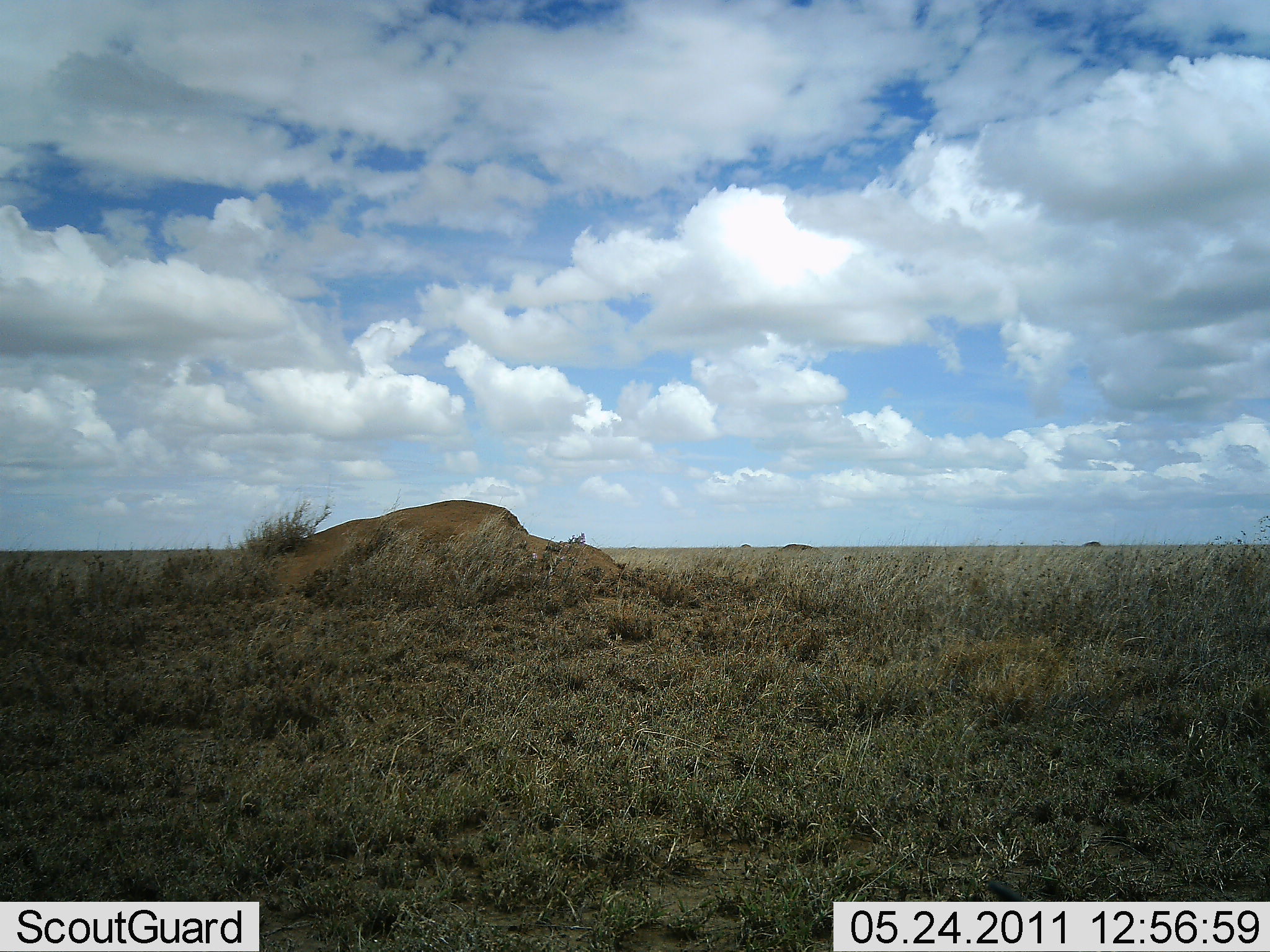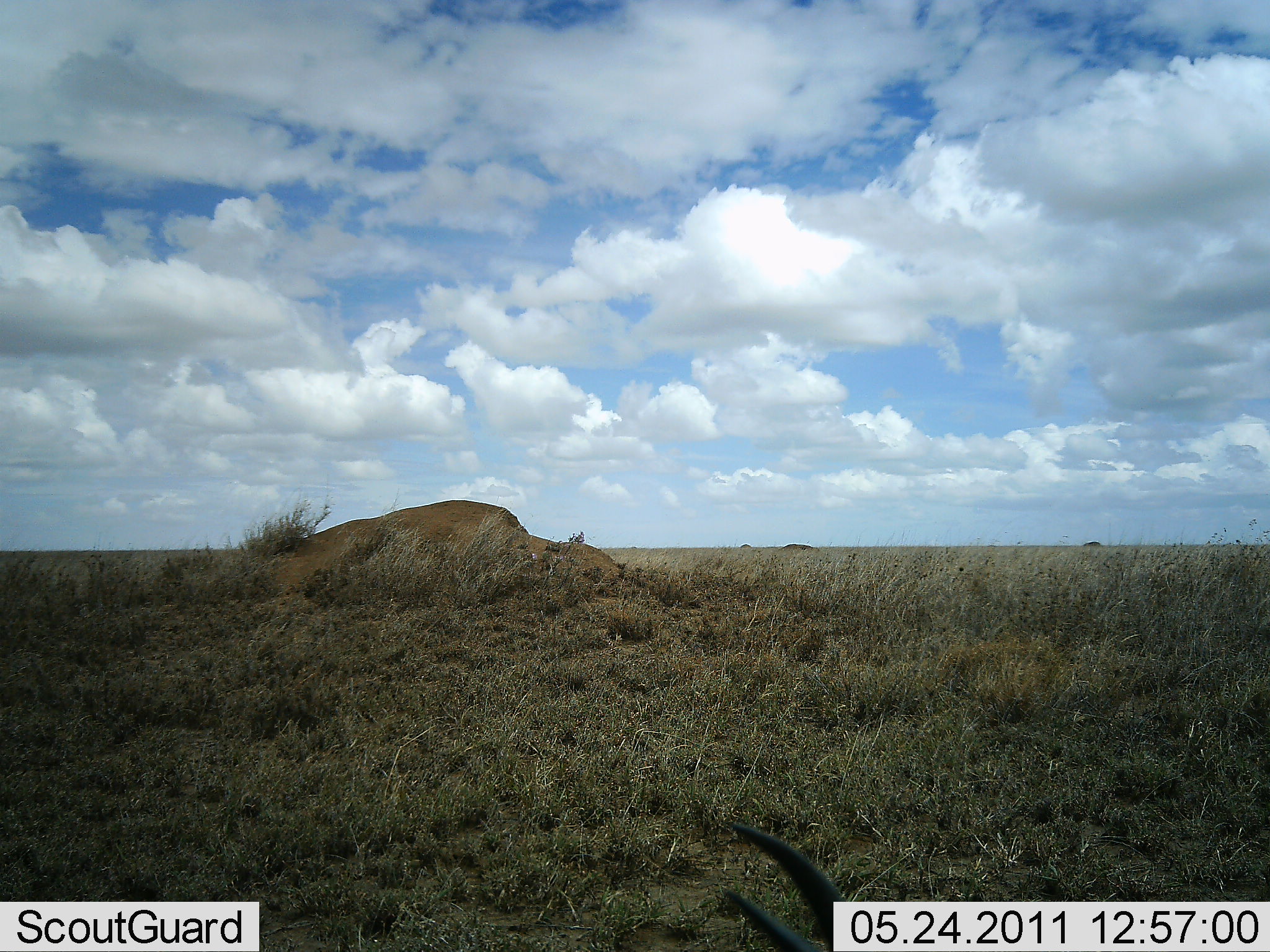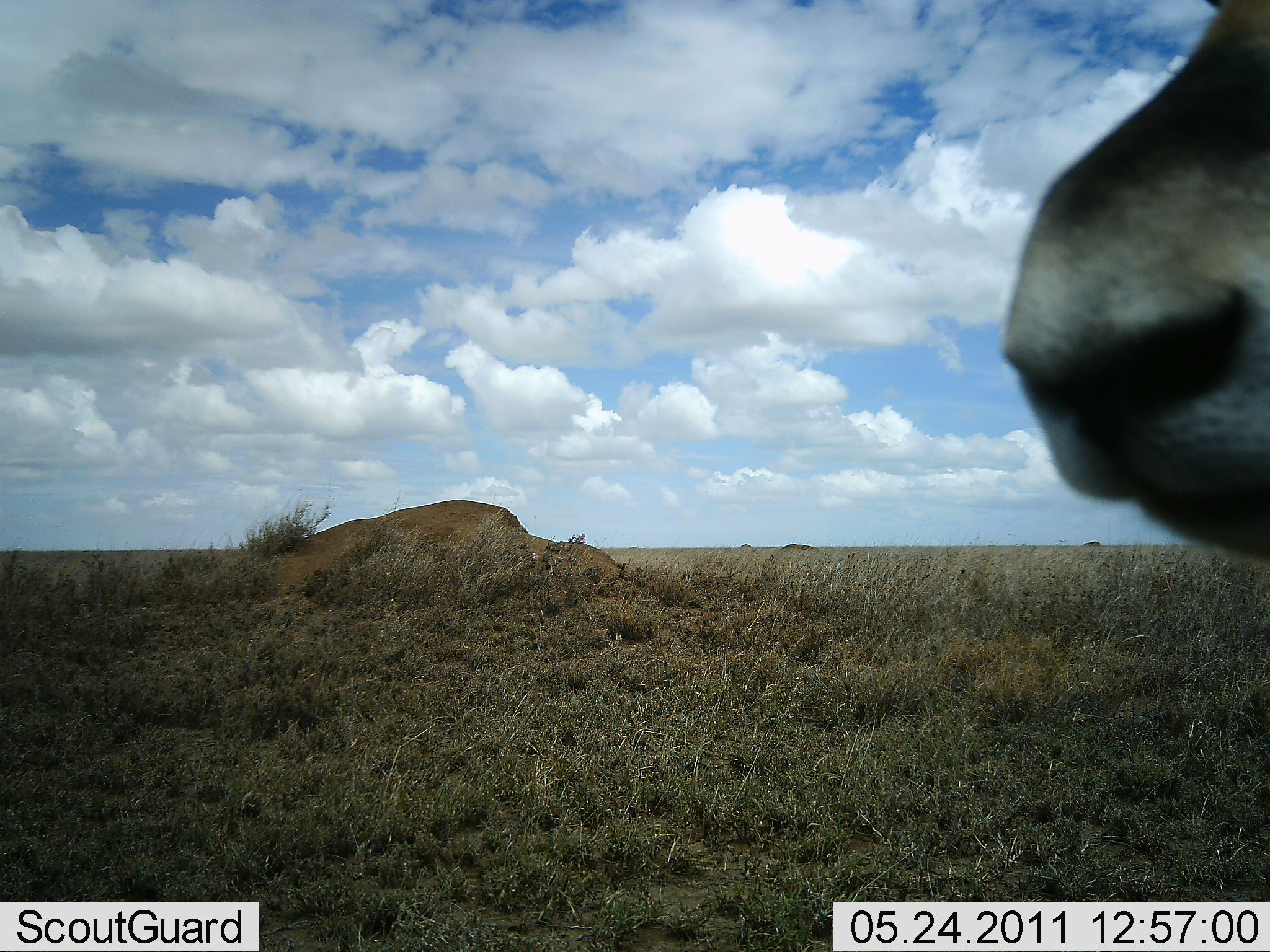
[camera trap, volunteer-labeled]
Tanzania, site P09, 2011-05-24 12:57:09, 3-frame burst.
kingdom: Animalia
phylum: Chordata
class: Mammalia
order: Artiodactyla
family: Bovidae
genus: Nanger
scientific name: Nanger granti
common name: grant's gazelle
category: gazellegrants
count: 1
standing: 50%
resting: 0%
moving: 50%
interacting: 0%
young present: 0%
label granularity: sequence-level